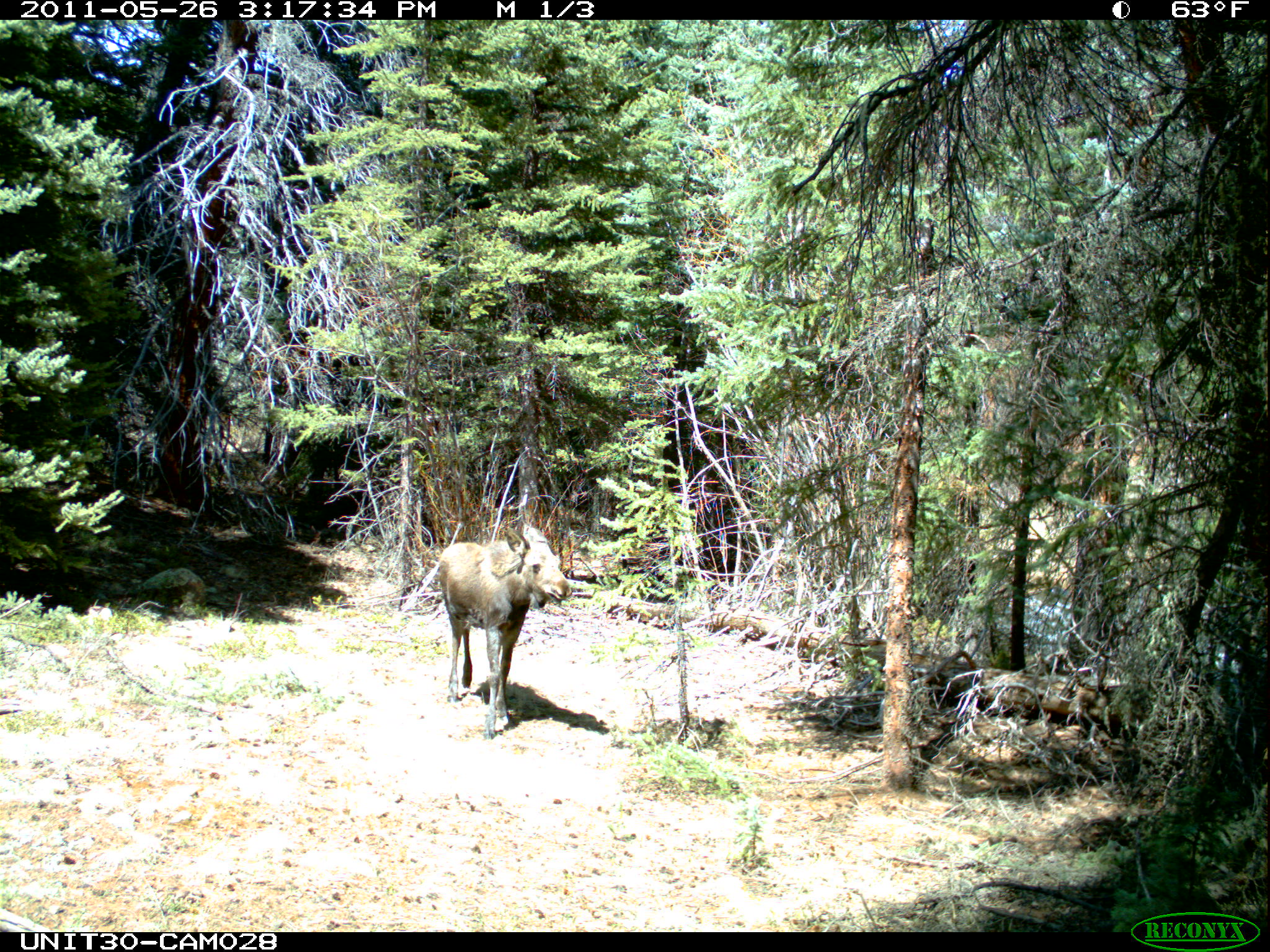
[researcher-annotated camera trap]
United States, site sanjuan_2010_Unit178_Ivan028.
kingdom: Animalia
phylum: Chordata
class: Mammalia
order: Artiodactyla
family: Cervidae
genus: Alces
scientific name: Alces alces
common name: moose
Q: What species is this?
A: Alces alces (moose).